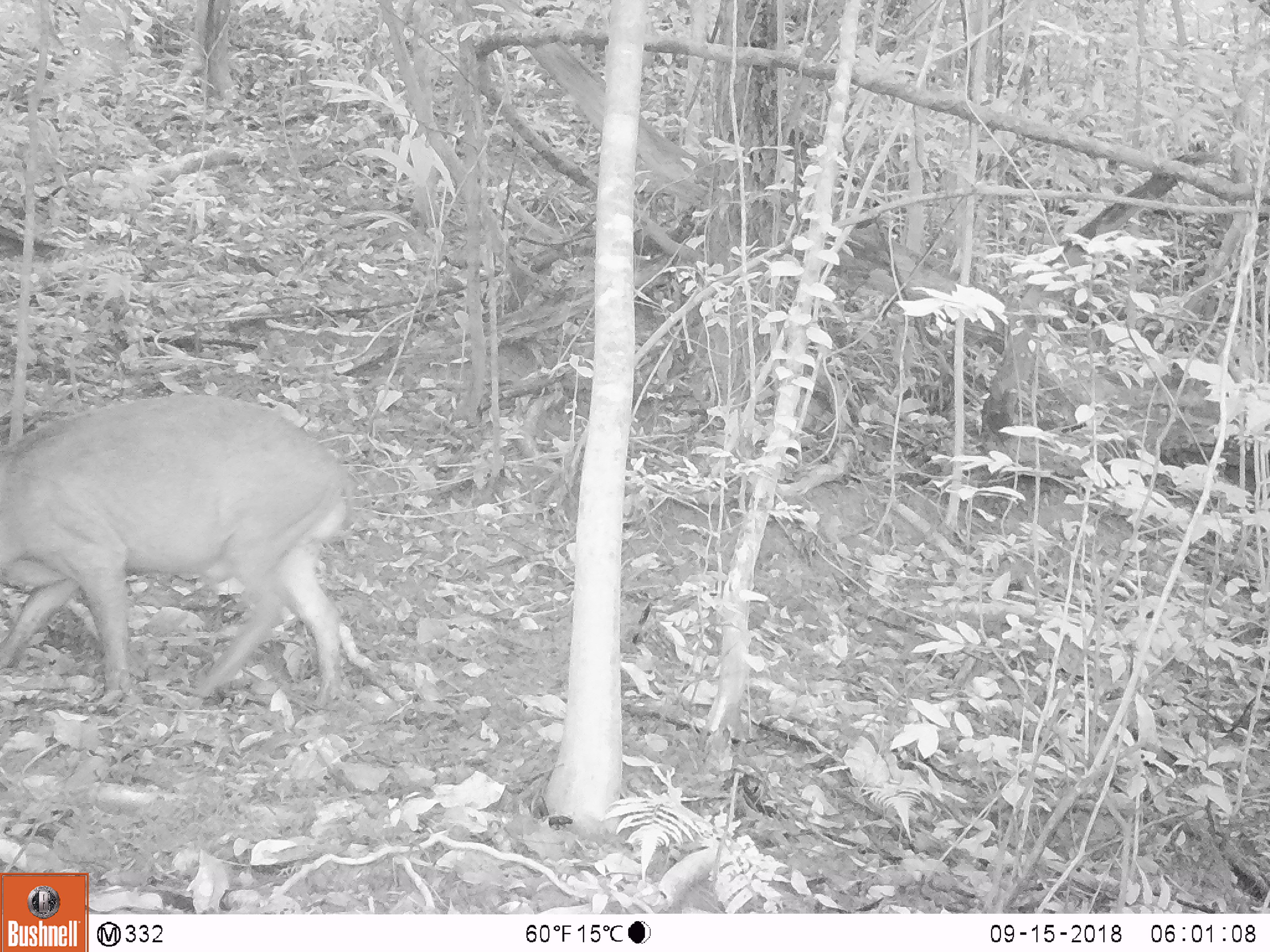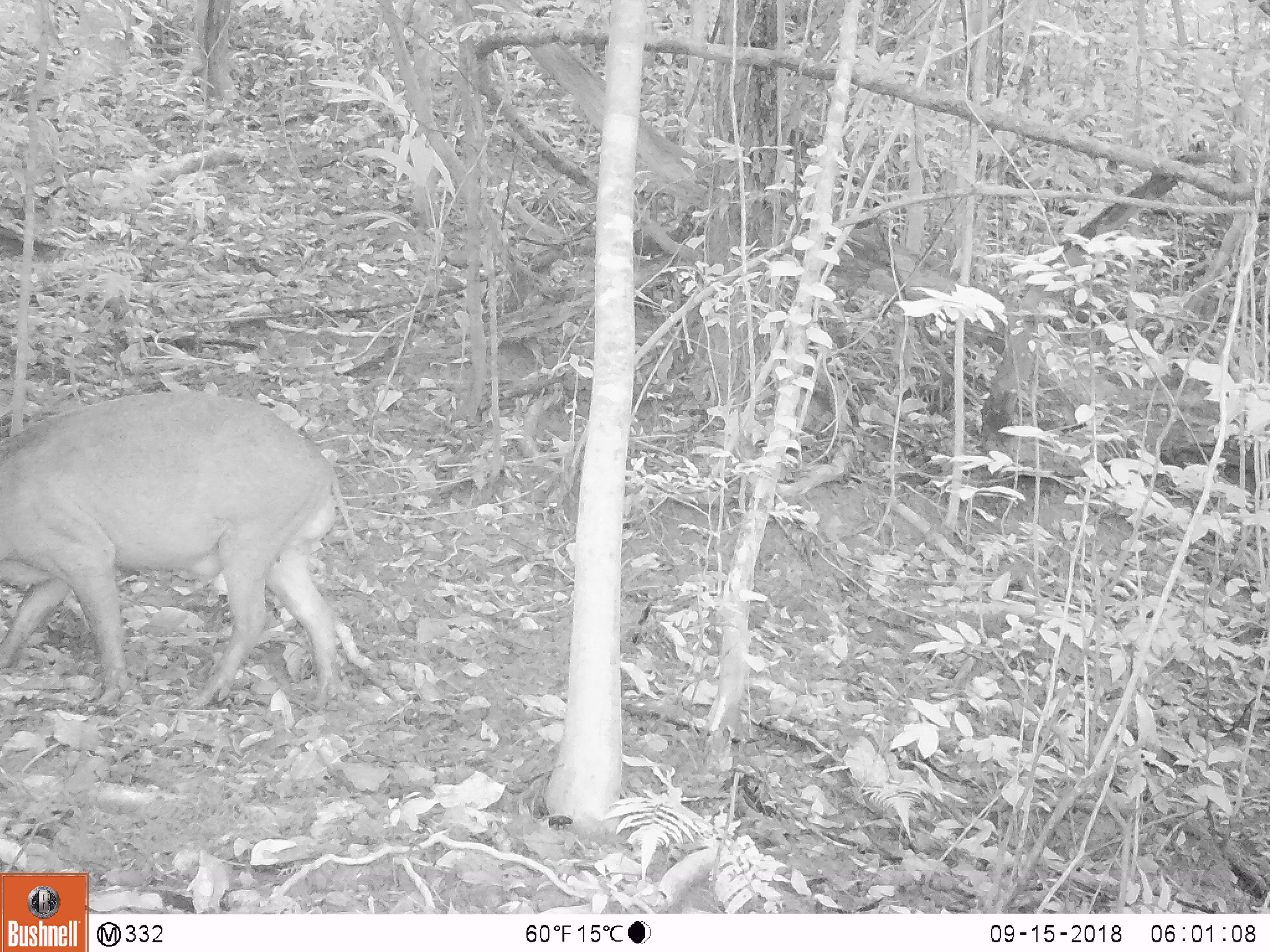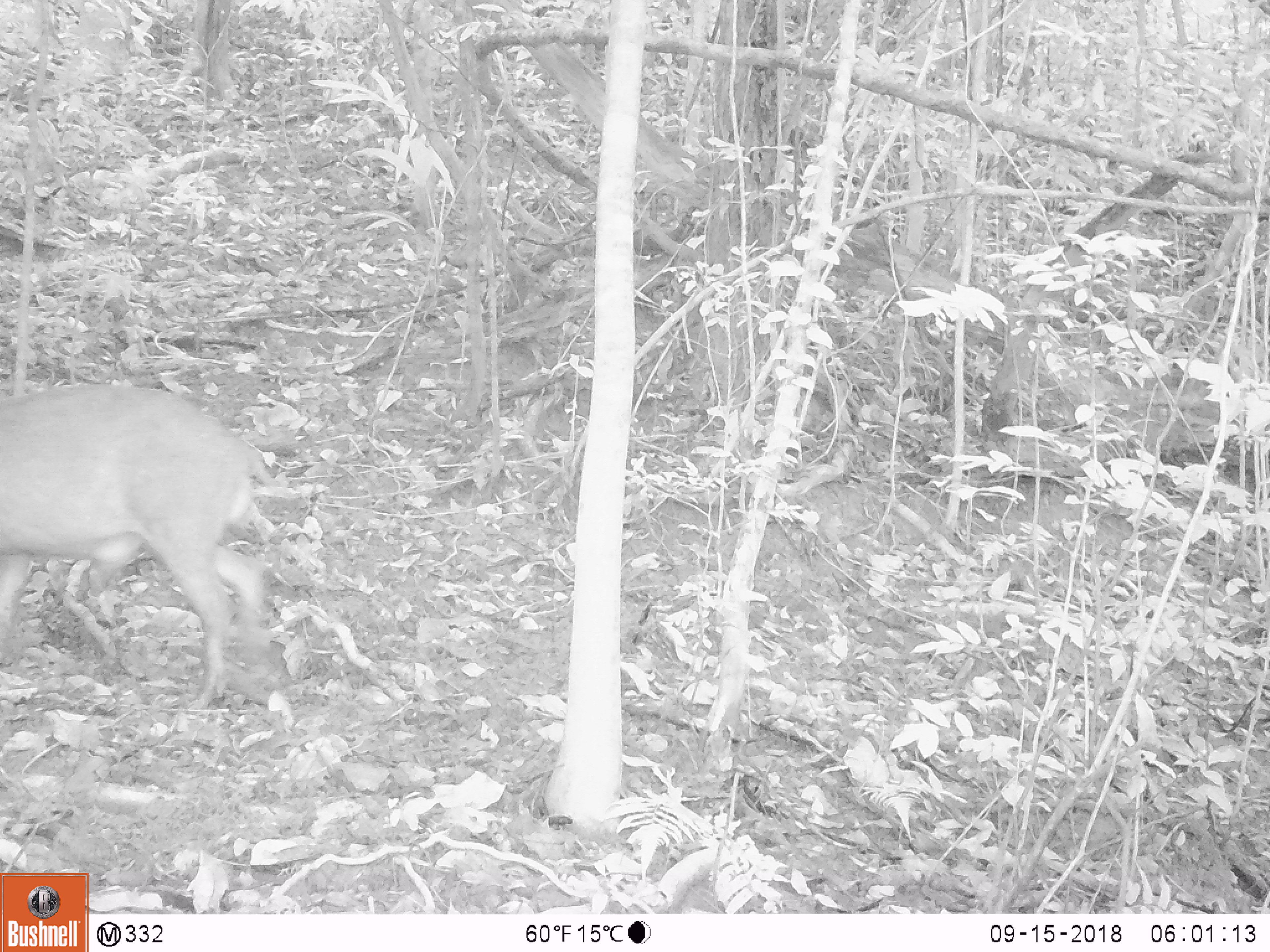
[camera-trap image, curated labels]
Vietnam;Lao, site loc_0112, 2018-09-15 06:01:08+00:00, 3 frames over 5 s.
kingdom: Animalia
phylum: Chordata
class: Mammalia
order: Artiodactyla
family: Suidae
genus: Sus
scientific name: Sus scrofa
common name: eurasian wild pig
Eurasian wild pig (Sus scrofa). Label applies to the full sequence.